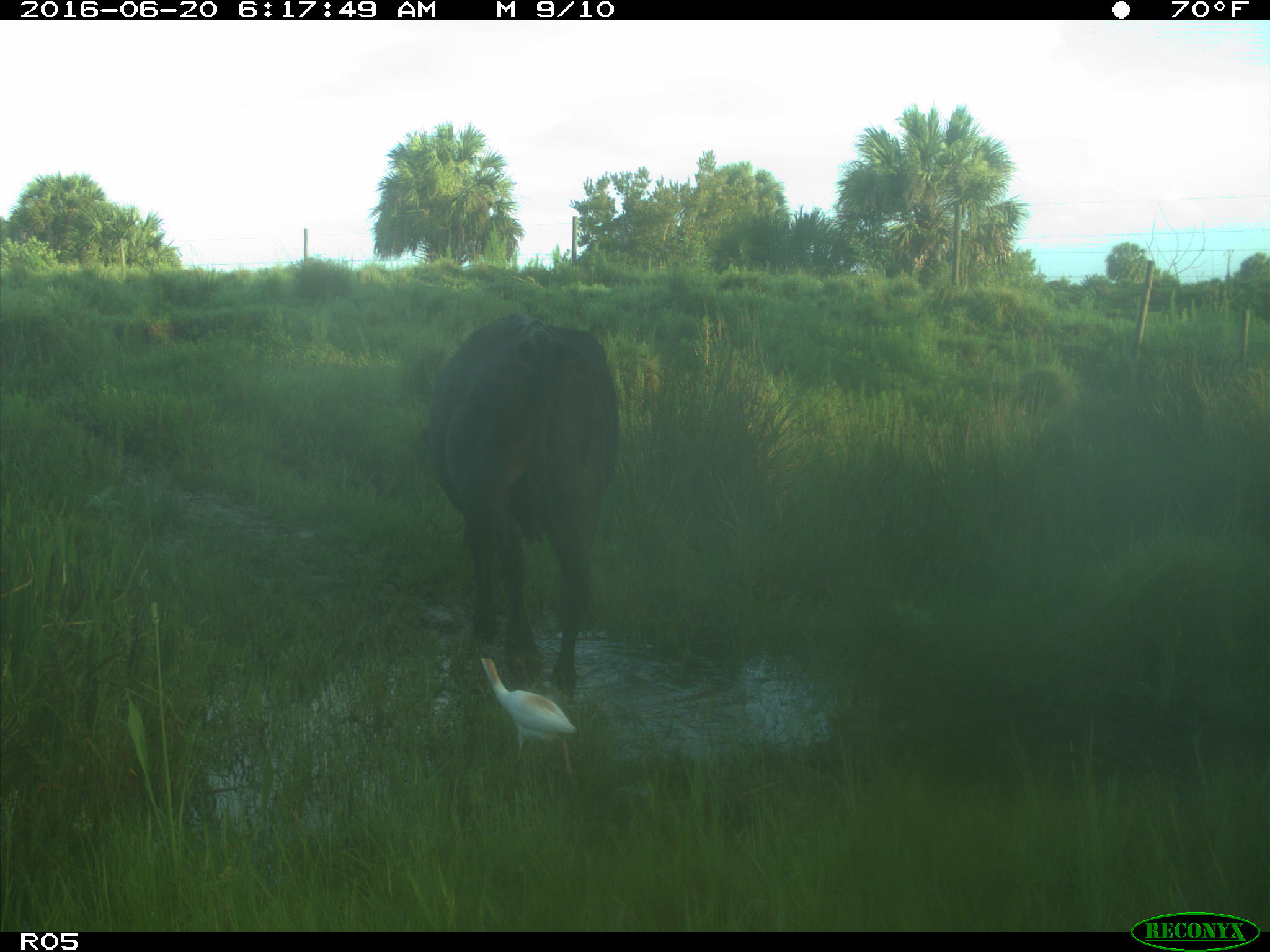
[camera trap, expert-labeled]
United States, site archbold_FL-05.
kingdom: Animalia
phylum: Chordata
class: Mammalia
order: Artiodactyla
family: Bovidae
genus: Bos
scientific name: Bos taurus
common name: domestic cow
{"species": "Bos taurus (domestic cow)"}